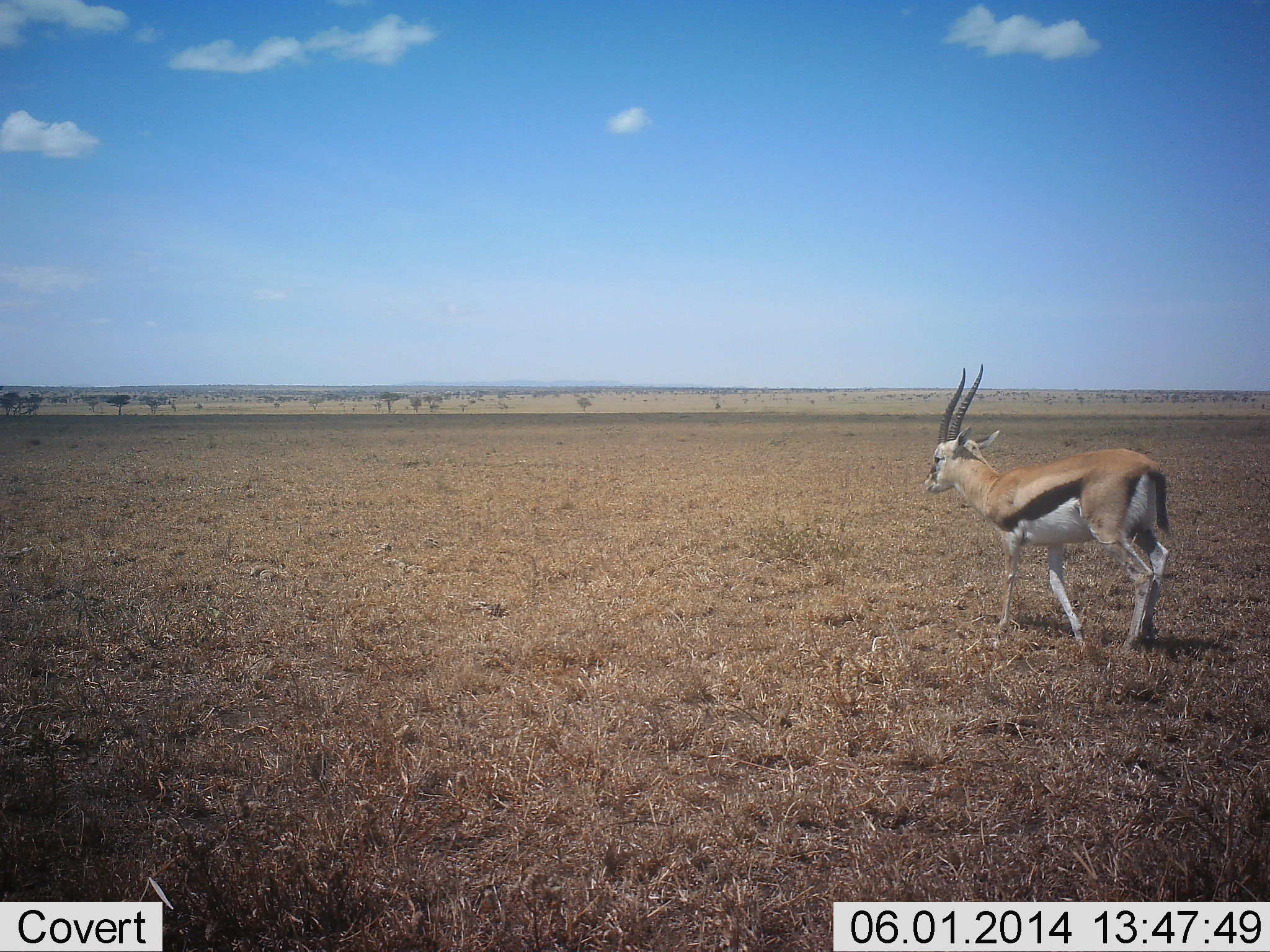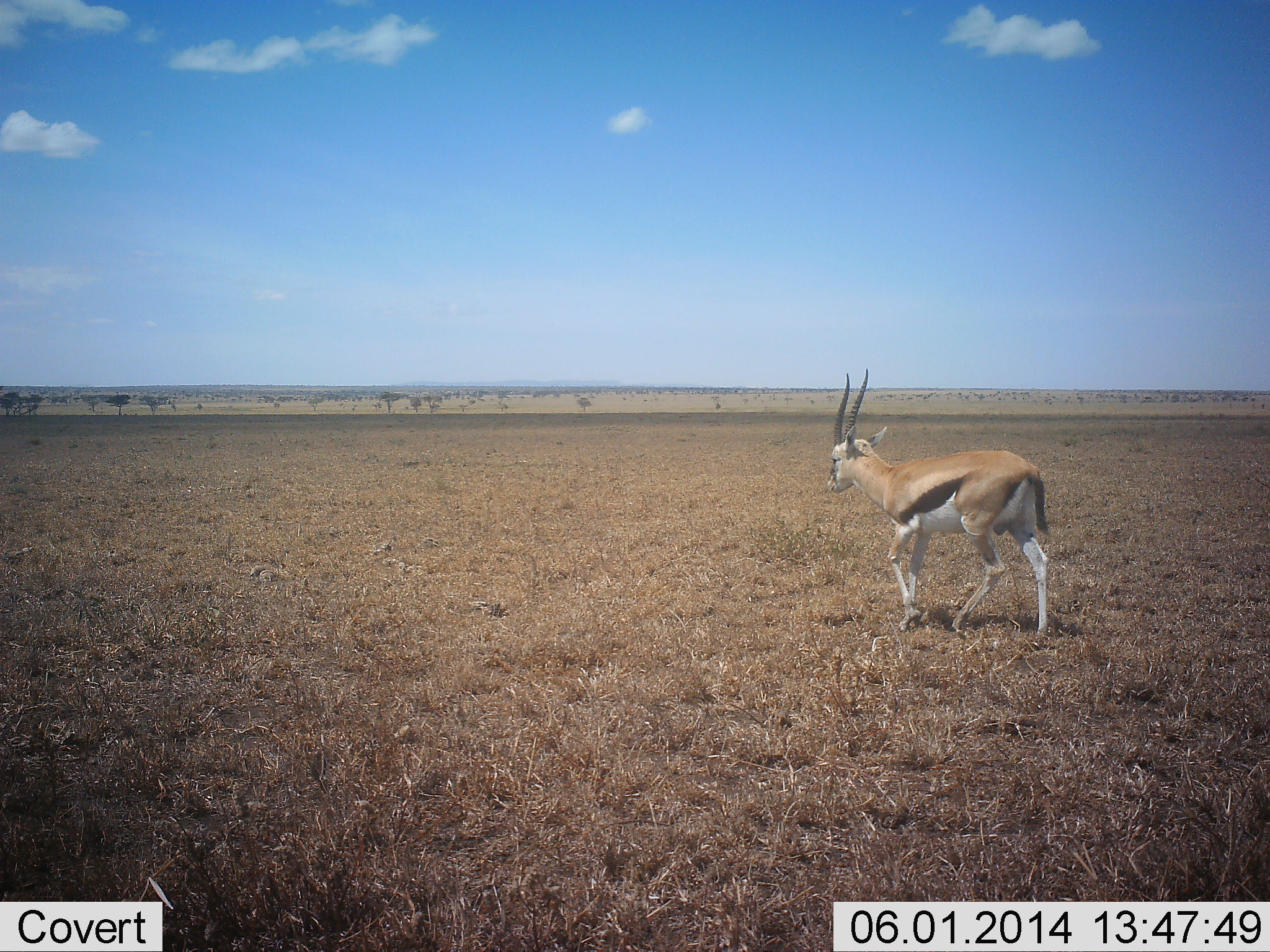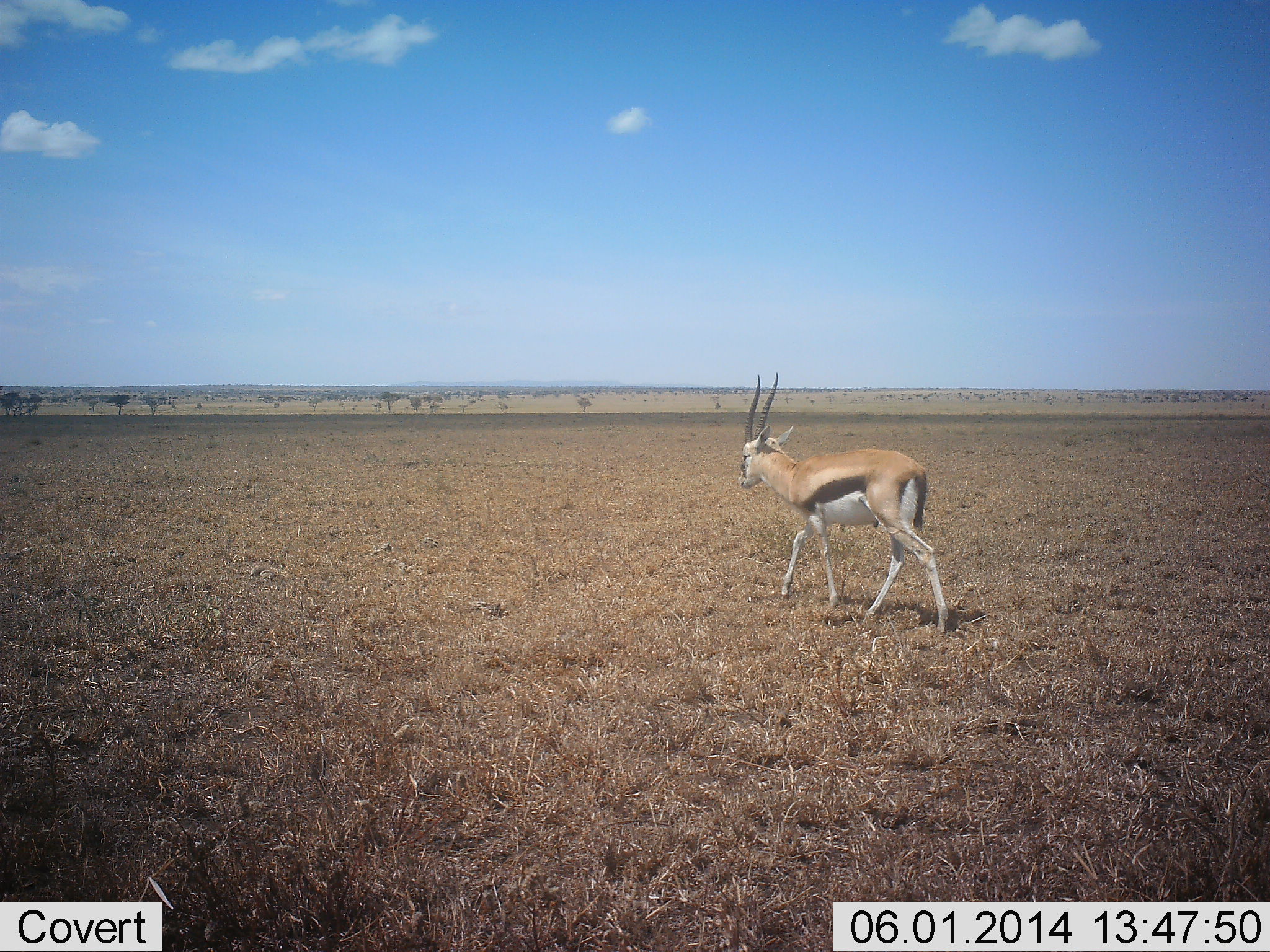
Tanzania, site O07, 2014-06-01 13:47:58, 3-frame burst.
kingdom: Animalia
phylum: Chordata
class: Mammalia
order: Artiodactyla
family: Bovidae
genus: Eudorcas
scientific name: Eudorcas thomsonii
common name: thomson's gazelle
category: gazellethomsons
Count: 1.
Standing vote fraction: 0%.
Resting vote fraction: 0%.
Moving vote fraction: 100%.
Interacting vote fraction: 0%.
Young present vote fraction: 0%.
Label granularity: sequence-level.